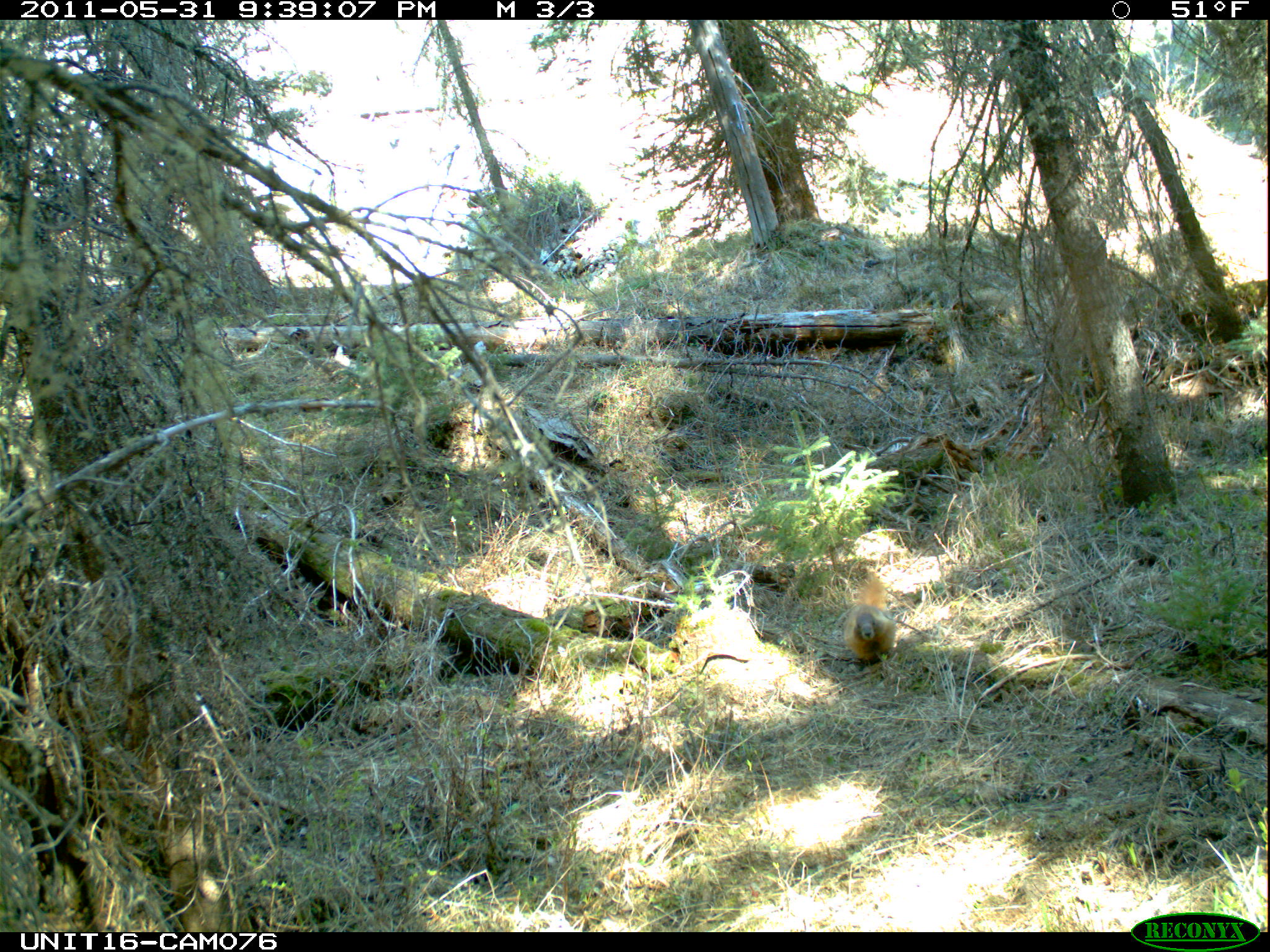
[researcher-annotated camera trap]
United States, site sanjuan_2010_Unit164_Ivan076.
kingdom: Animalia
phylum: Chordata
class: Mammalia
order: Rodentia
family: Sciuridae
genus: Marmota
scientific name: Marmota flaviventris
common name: yellow-bellied marmot